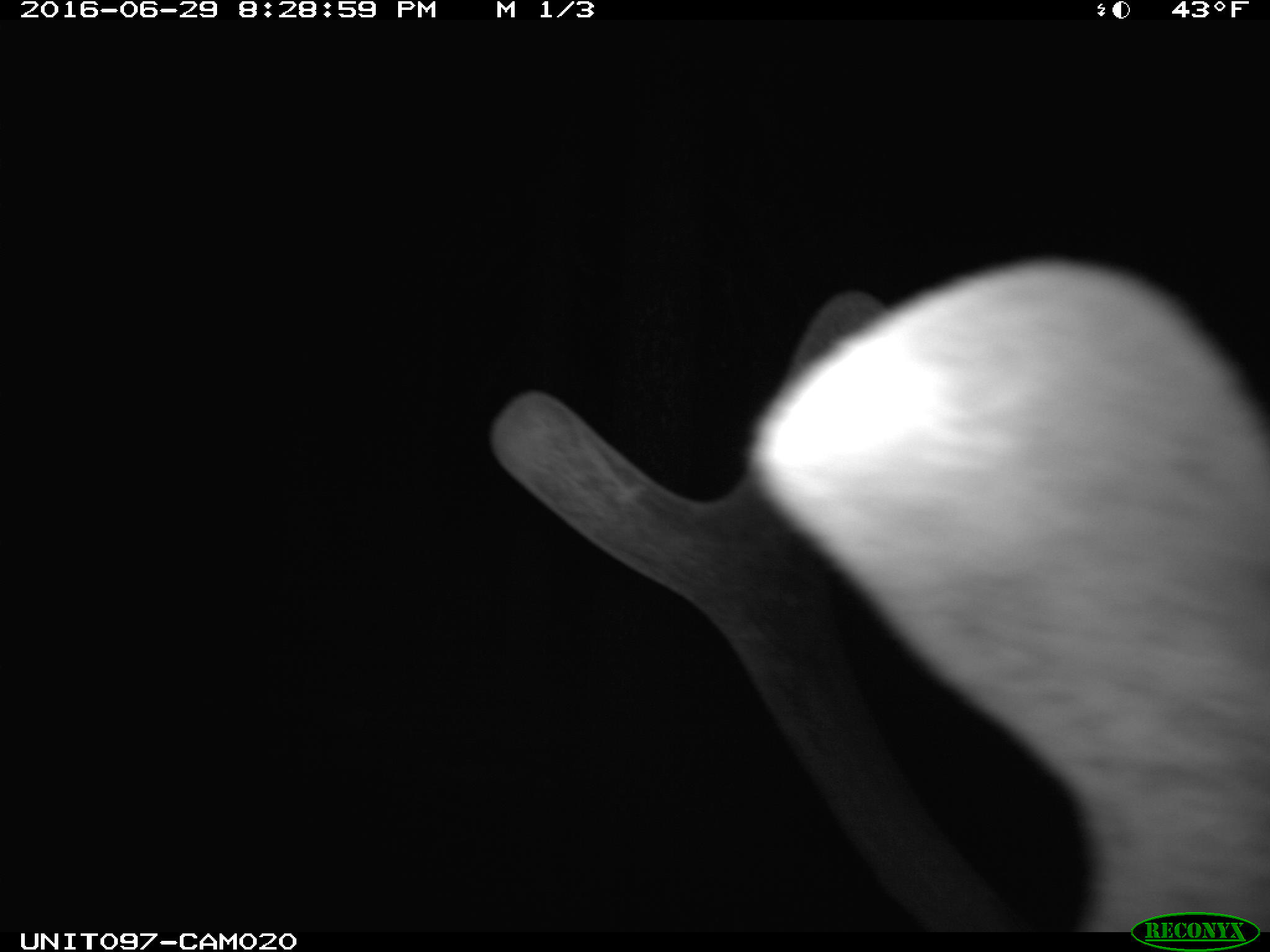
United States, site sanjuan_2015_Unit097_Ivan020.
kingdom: Animalia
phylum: Chordata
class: Mammalia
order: Artiodactyla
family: Cervidae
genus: Cervus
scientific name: Cervus elaphus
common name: red deer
Cervus elaphus (red deer).